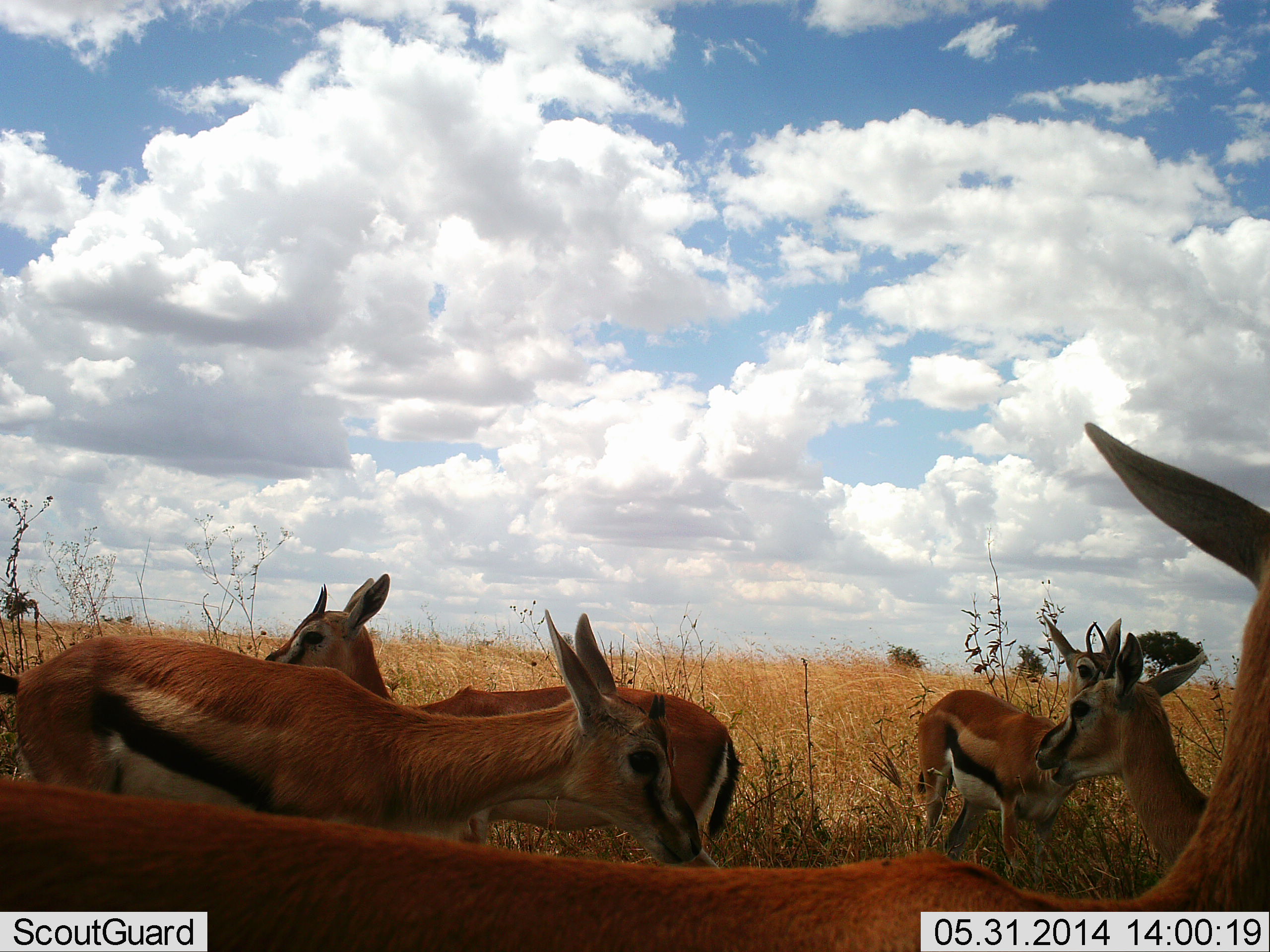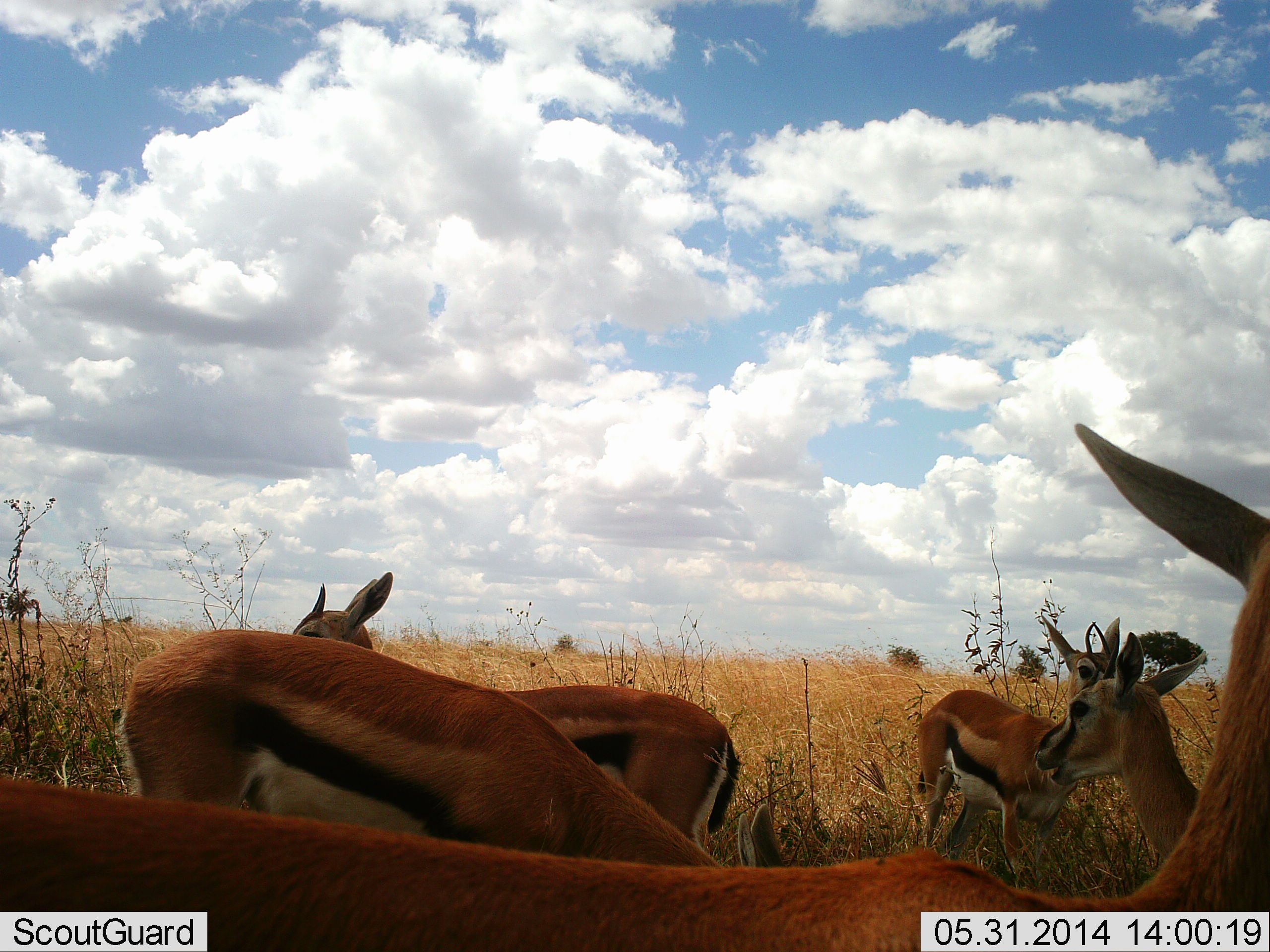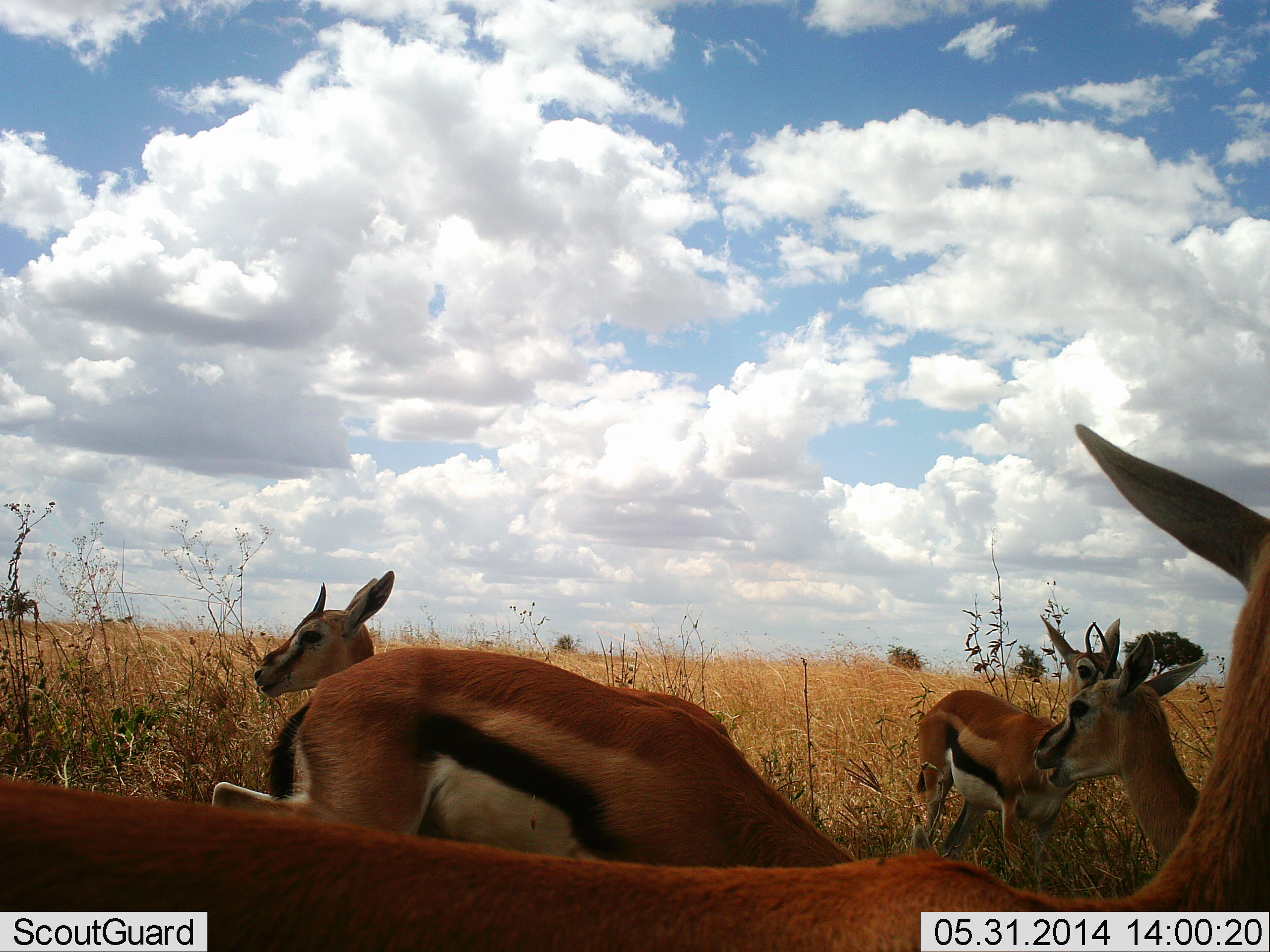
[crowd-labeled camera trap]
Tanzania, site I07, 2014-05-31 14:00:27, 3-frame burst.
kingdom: Animalia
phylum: Chordata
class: Mammalia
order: Artiodactyla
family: Bovidae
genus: Eudorcas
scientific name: Eudorcas thomsonii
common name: thomson's gazelle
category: gazellethomsons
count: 5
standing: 90%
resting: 10%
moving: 50%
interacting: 0%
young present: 0%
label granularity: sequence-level